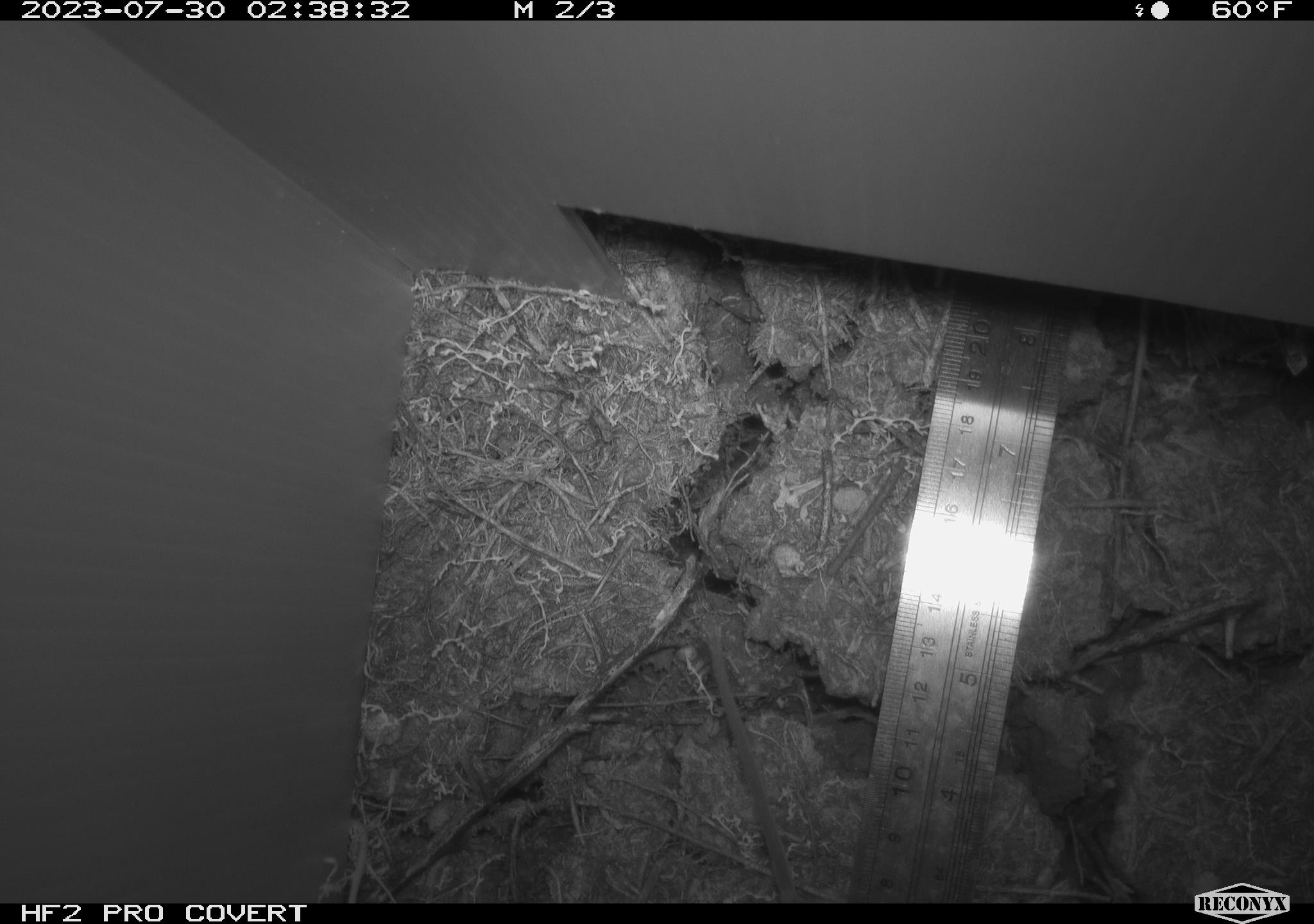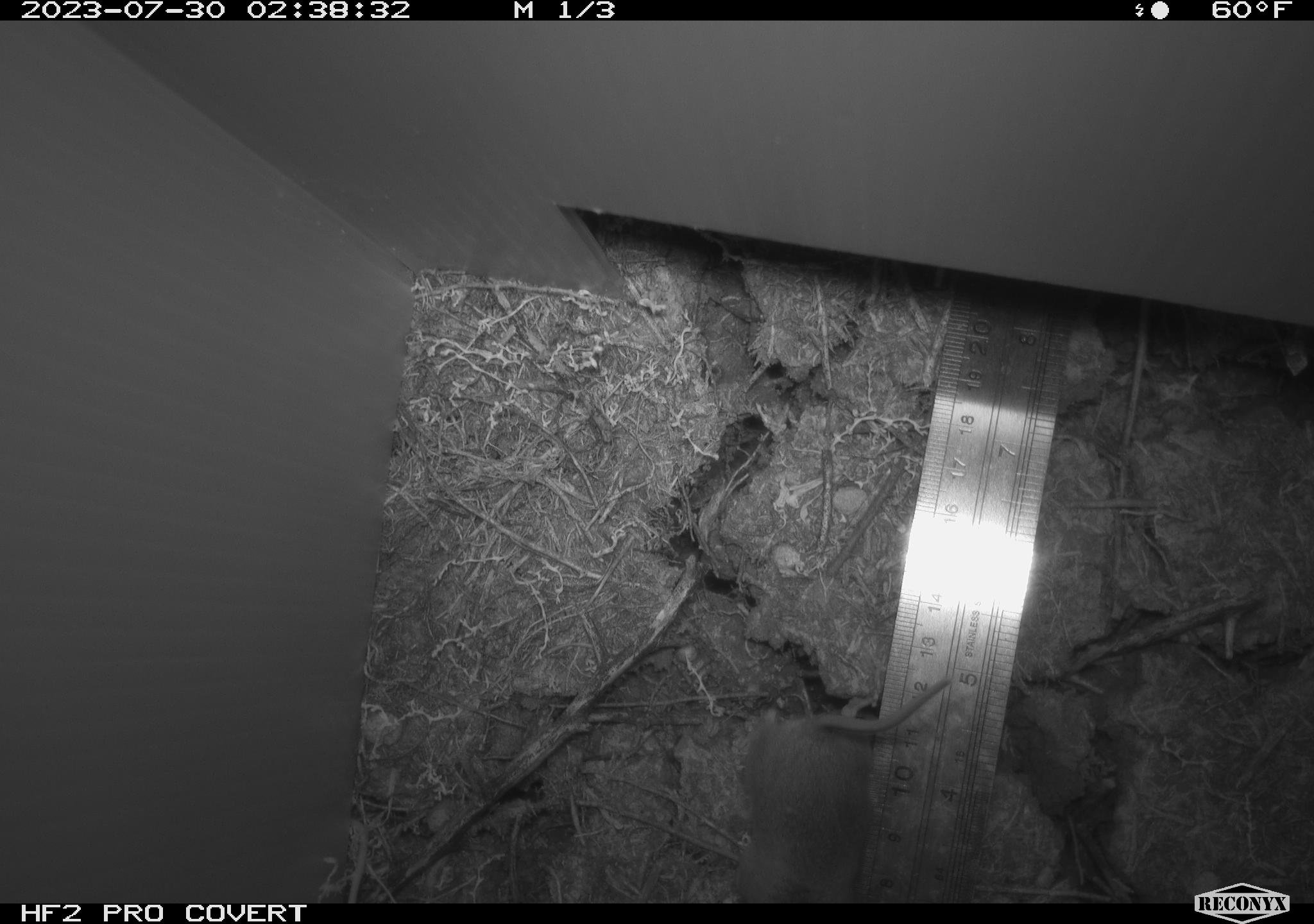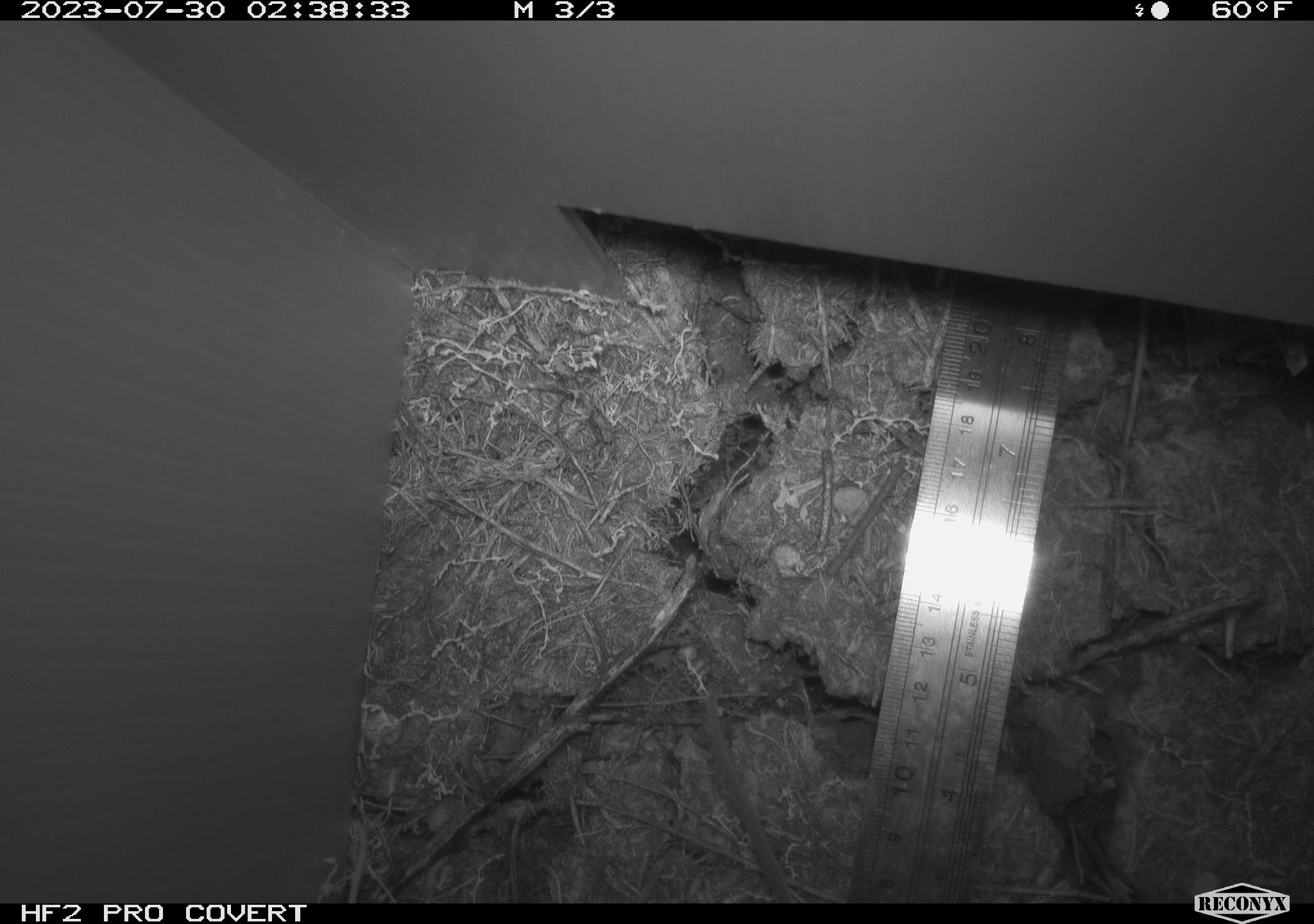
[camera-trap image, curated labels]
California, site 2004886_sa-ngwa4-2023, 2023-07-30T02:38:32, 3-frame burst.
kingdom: Animalia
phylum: Chordata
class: Mammalia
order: Rodentia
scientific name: Rodentia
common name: mouse species